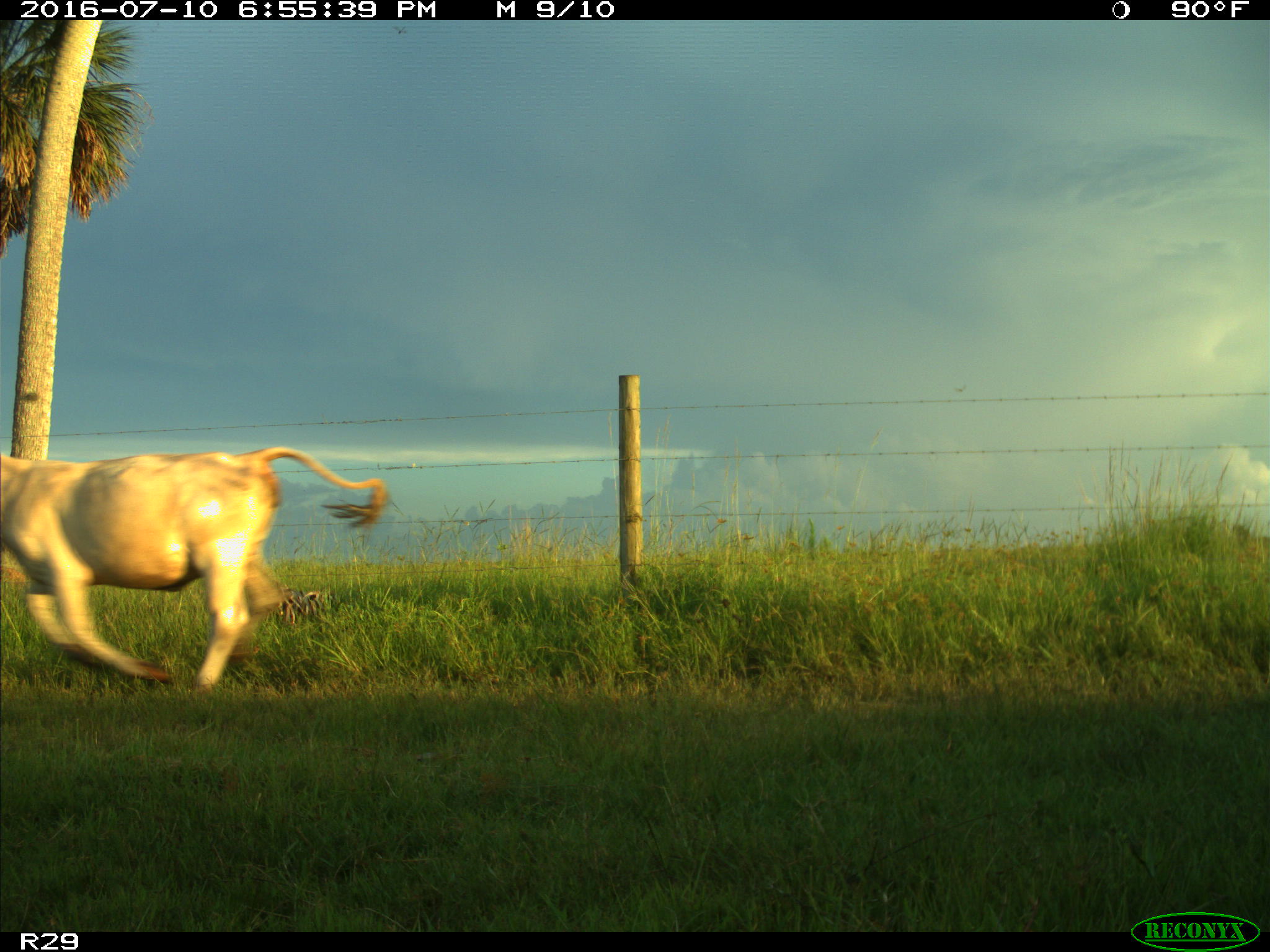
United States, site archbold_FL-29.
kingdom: Animalia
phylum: Chordata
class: Mammalia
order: Artiodactyla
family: Bovidae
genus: Bos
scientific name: Bos taurus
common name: domestic cow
Bos taurus (domestic cow).